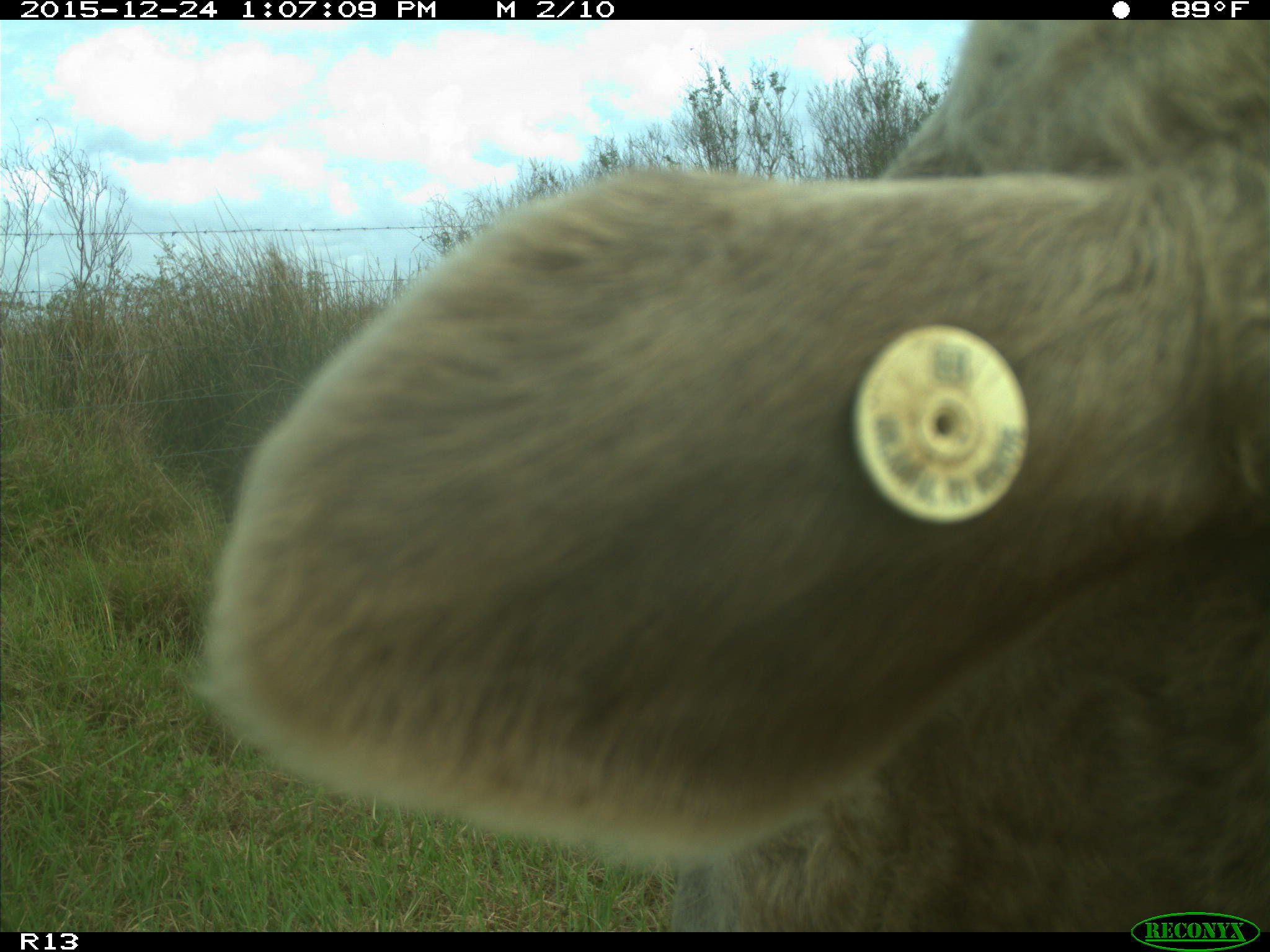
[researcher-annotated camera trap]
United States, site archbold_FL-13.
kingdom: Animalia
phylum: Chordata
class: Mammalia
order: Artiodactyla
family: Bovidae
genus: Bos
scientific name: Bos taurus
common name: domestic cow